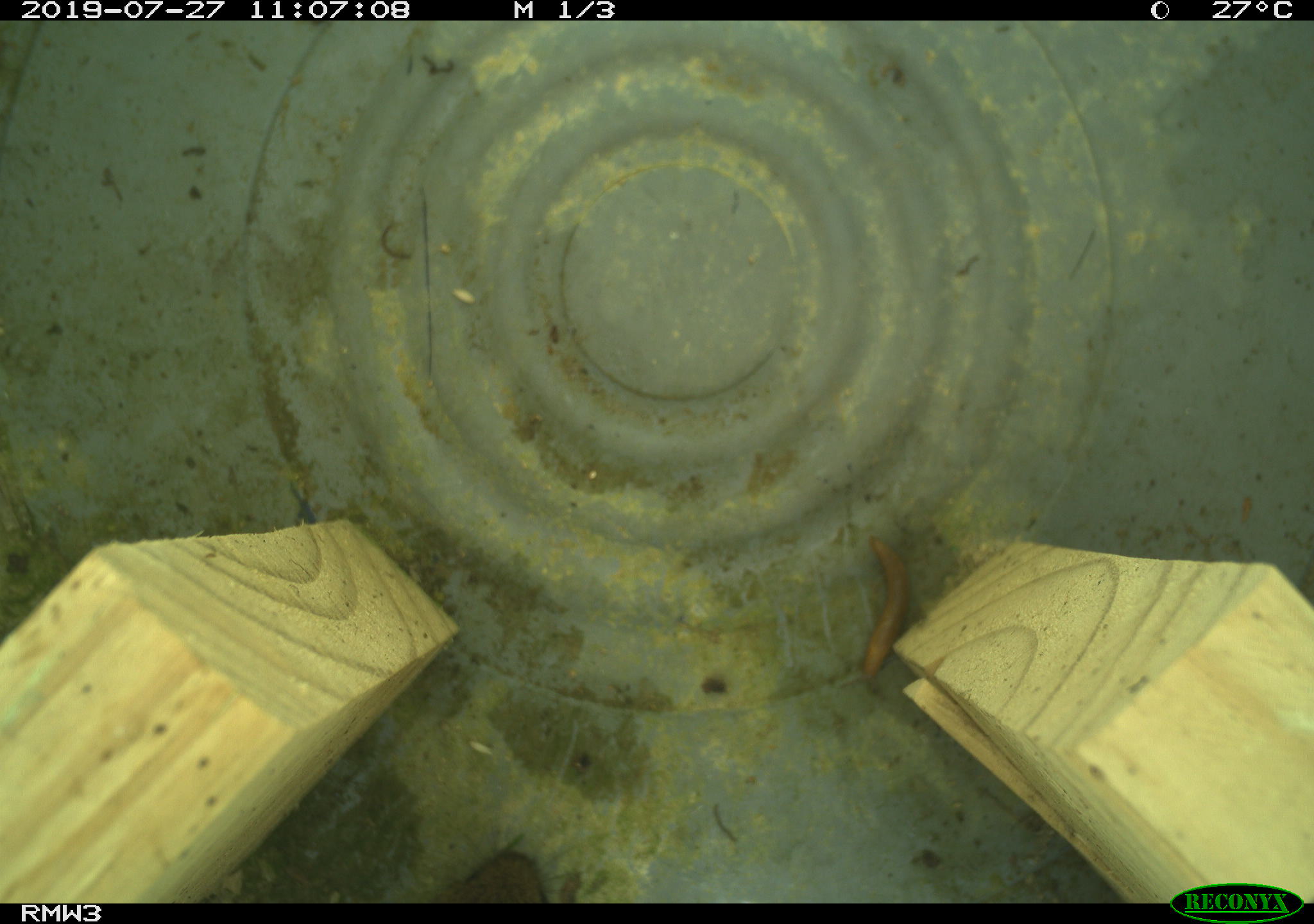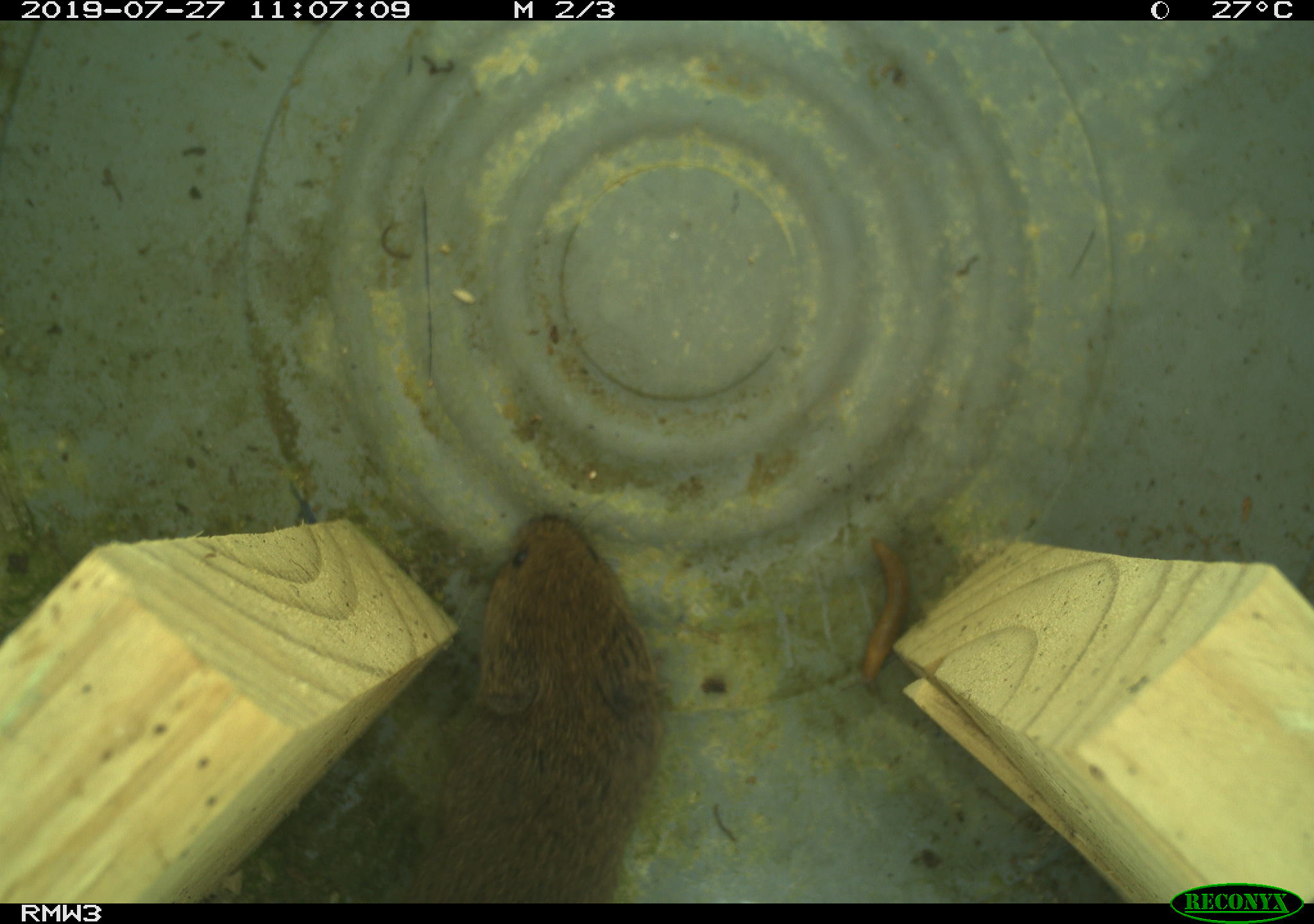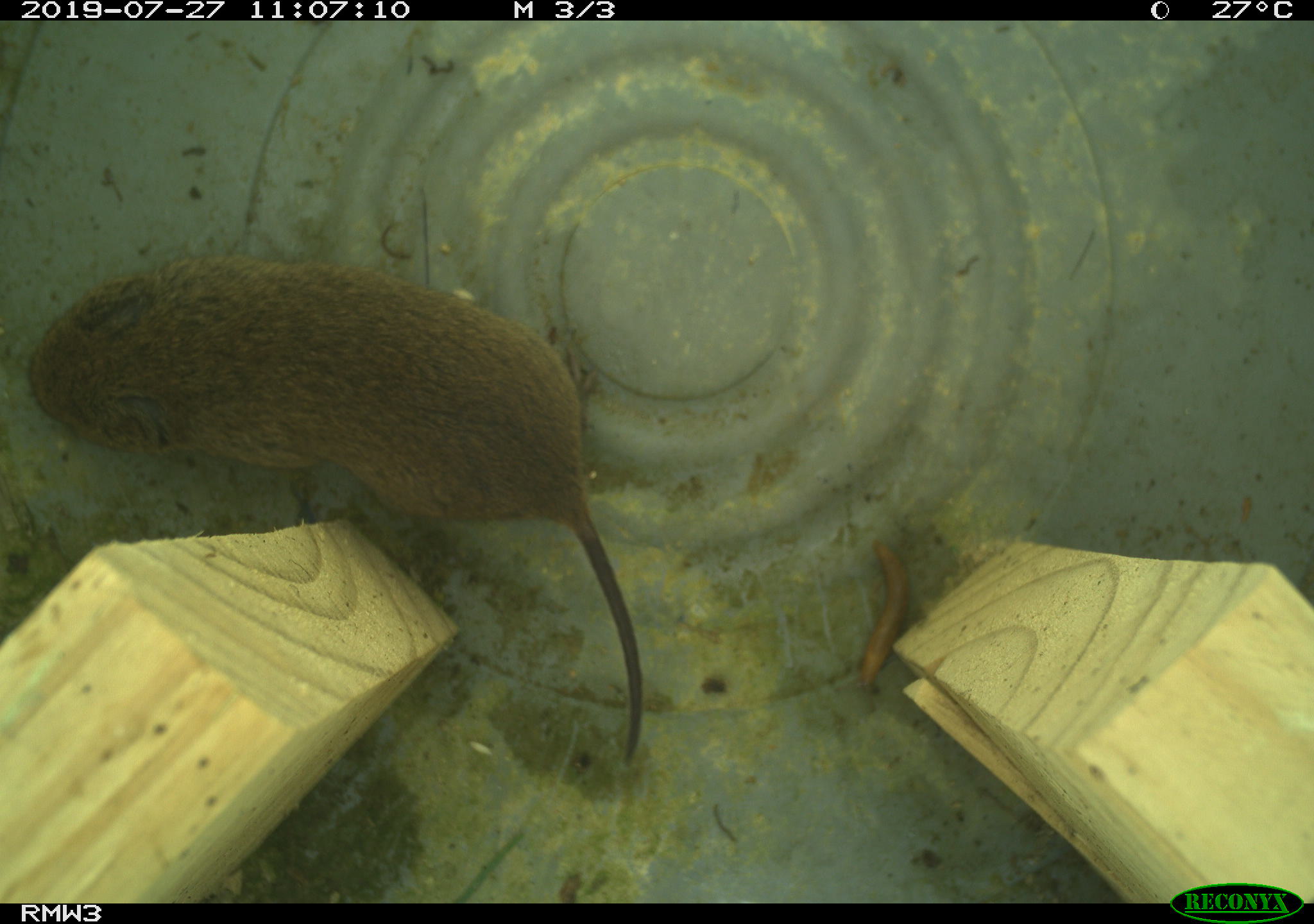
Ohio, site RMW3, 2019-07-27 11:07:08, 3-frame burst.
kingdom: Animalia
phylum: Chordata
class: Mammalia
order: Rodentia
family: Cricetidae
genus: Microtus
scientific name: Microtus pennsylvanicus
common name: meadow vole